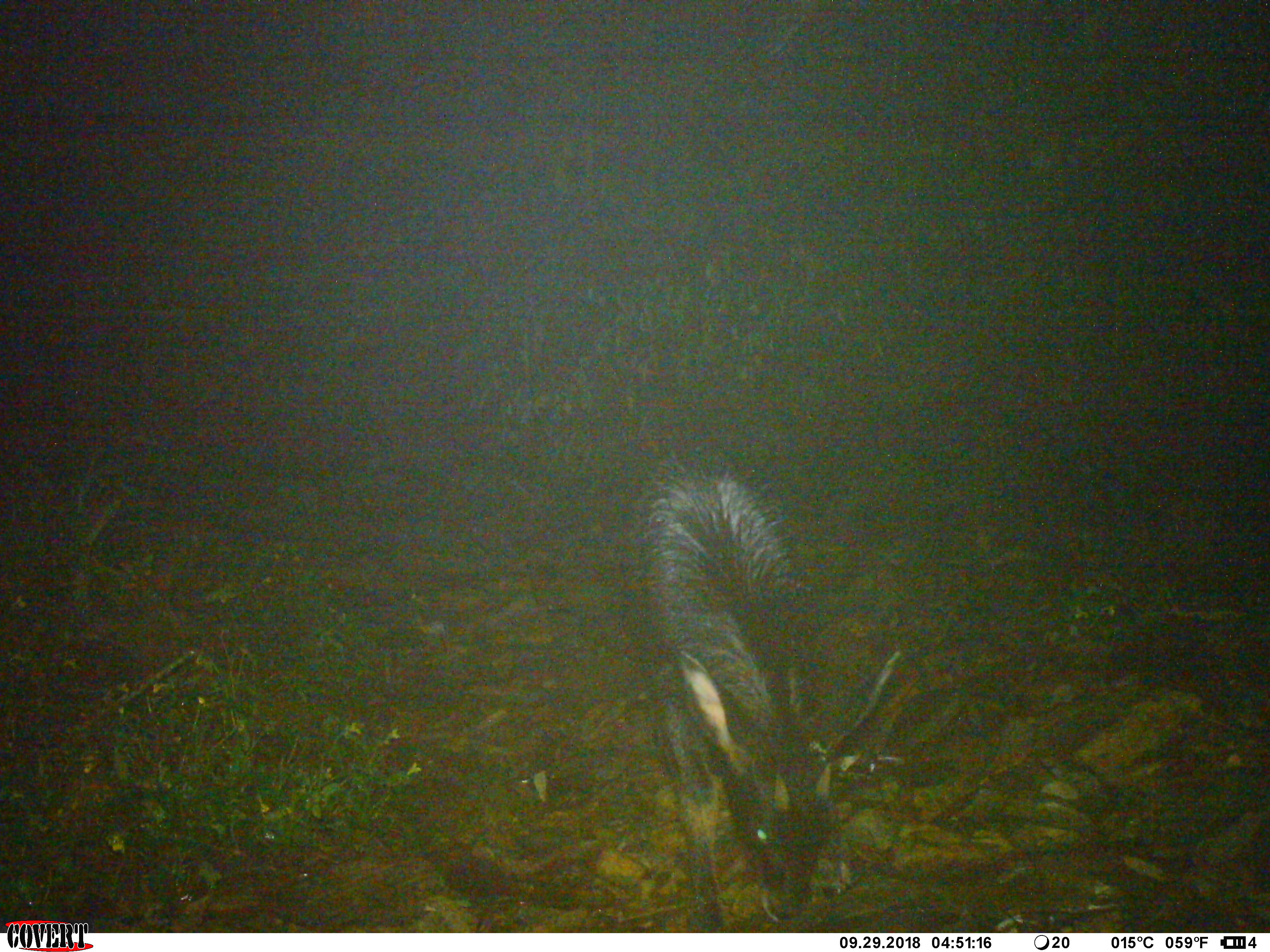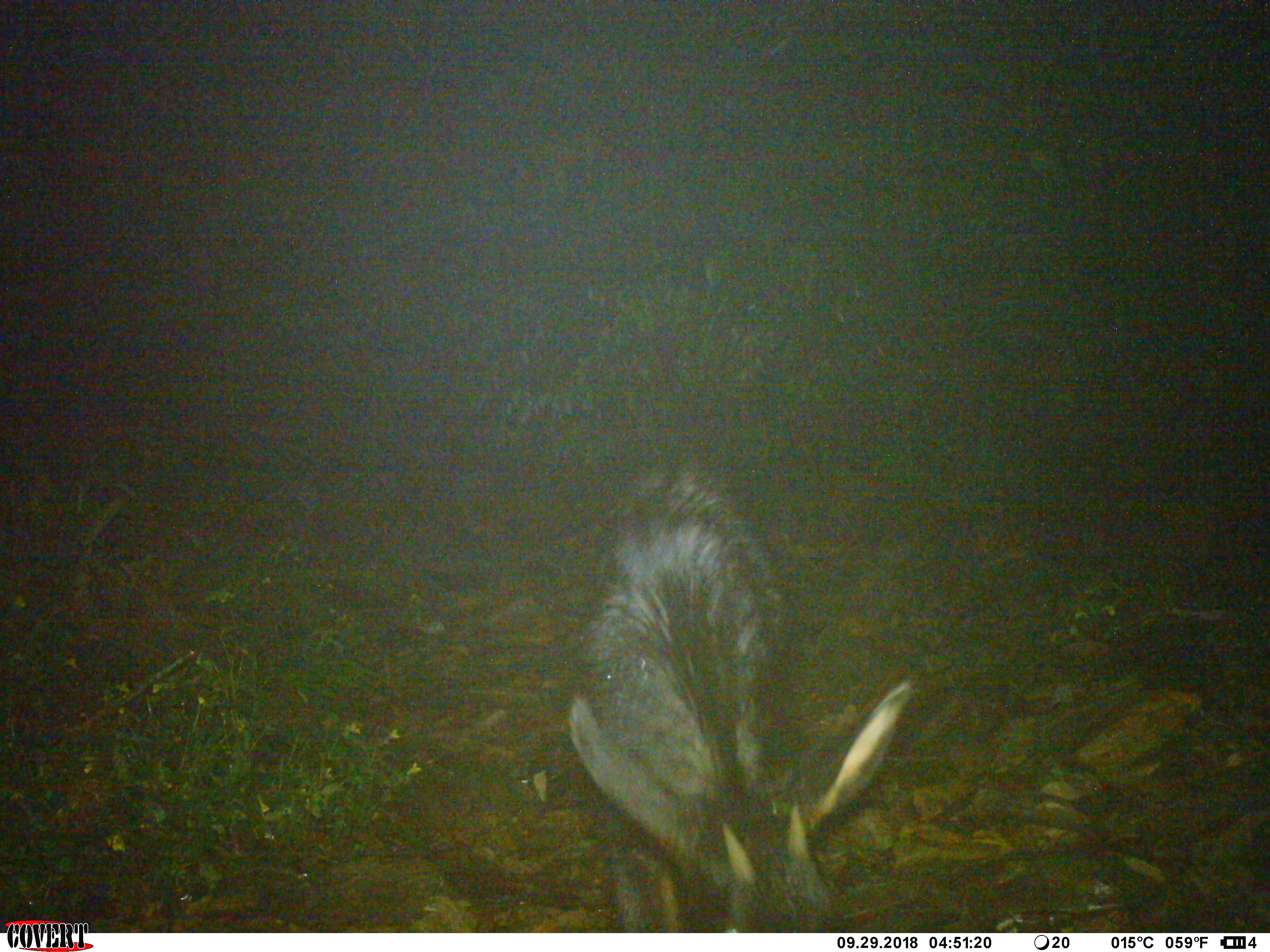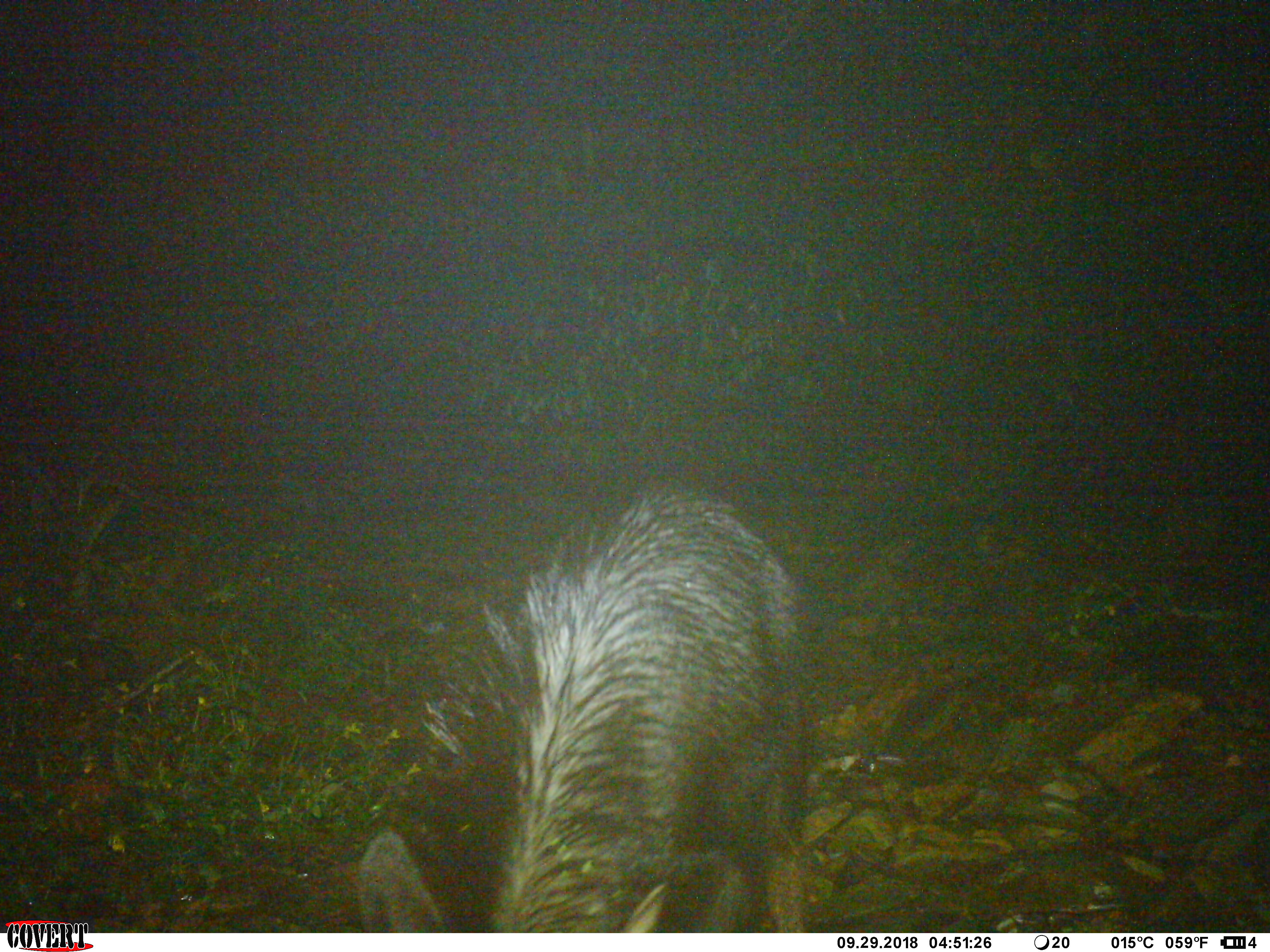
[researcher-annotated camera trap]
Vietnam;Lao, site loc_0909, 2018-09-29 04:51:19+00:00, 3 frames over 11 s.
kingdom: Animalia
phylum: Chordata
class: Mammalia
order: Artiodactyla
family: Bovidae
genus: Capricornis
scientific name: Capricornis sumatraensis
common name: chinese serow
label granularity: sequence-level